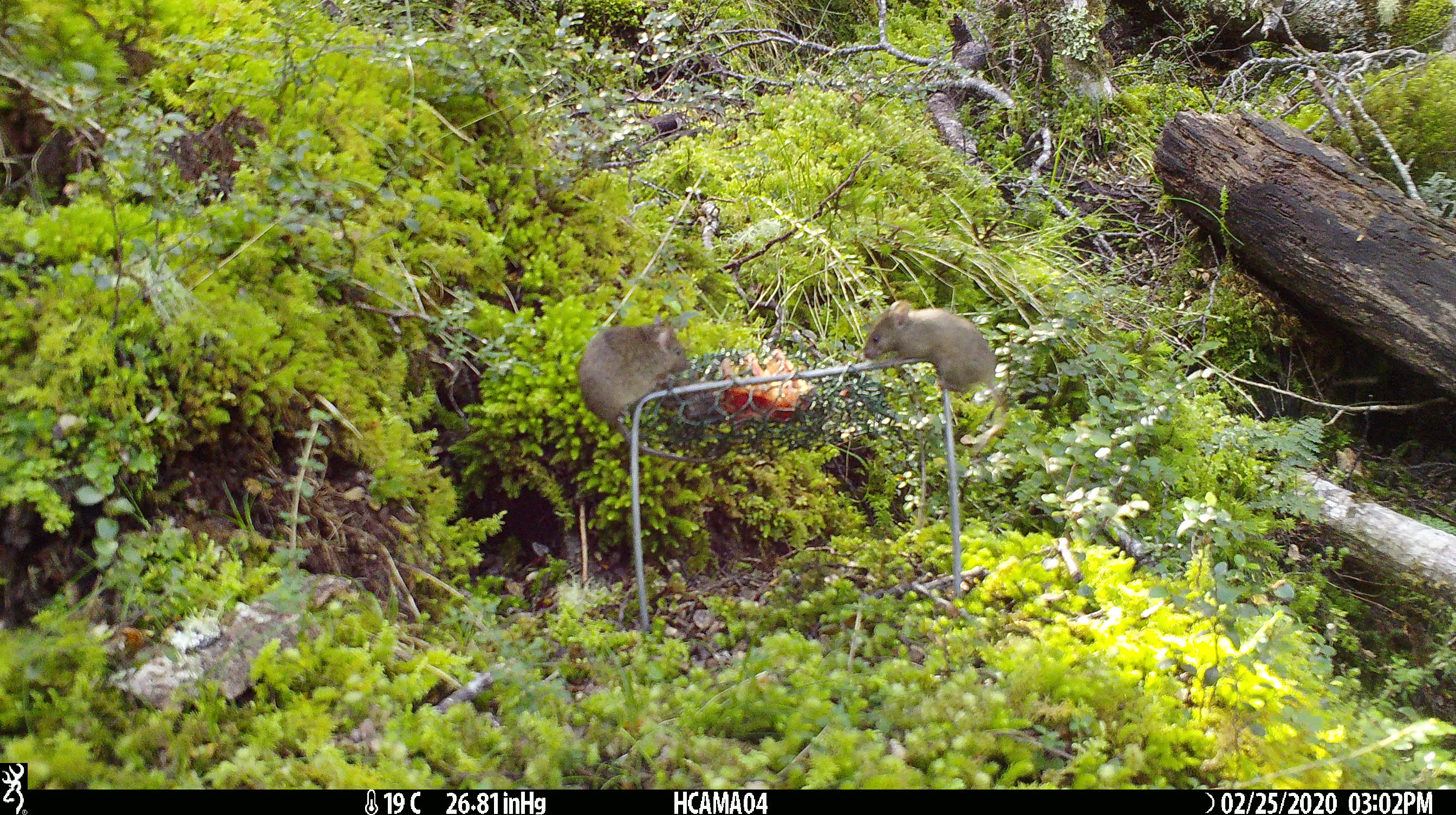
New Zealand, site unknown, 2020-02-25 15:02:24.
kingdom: Animalia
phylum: Chordata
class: Mammalia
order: Rodentia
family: Muridae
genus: Mus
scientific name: Mus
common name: mouse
Mouse (Mus).